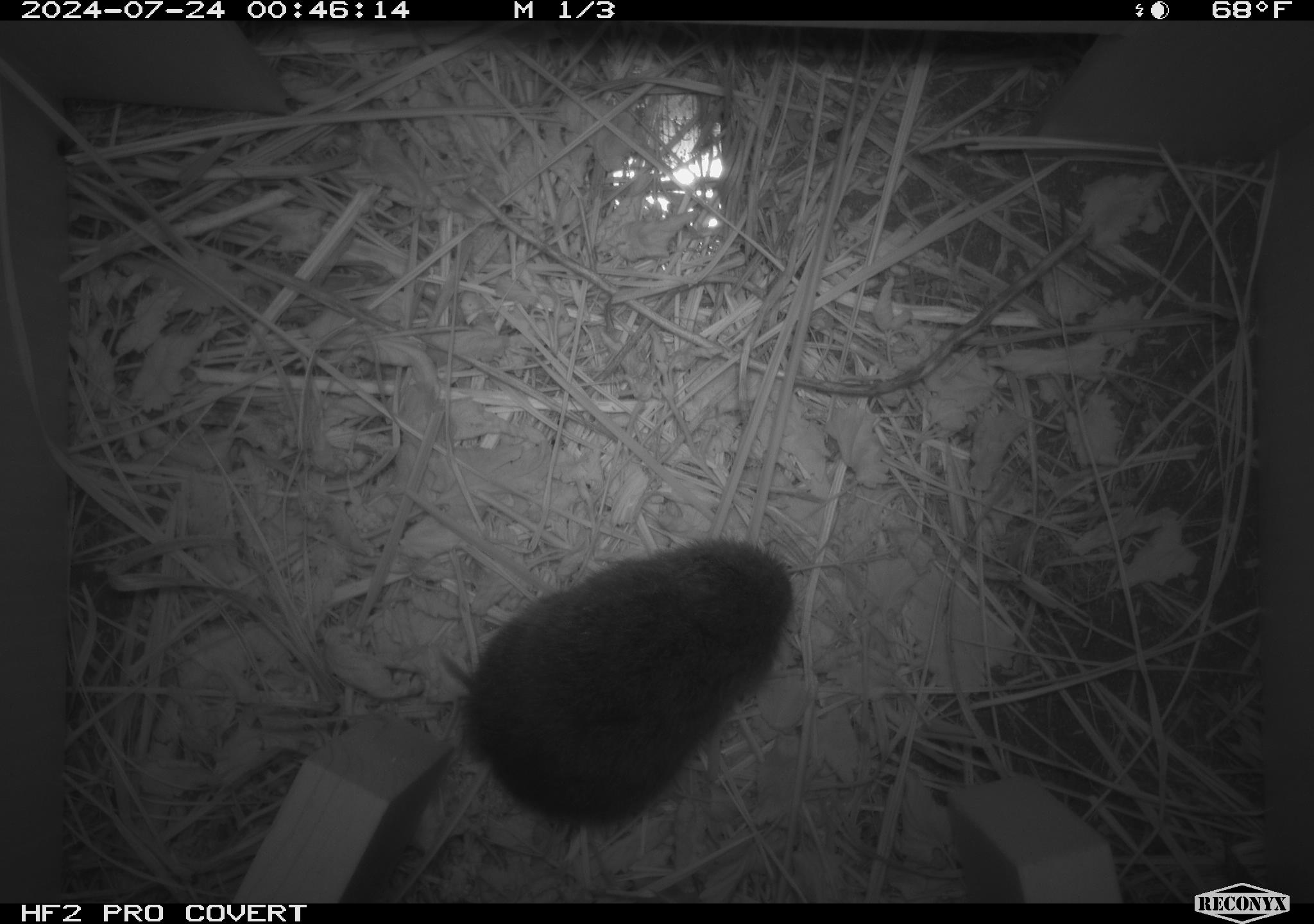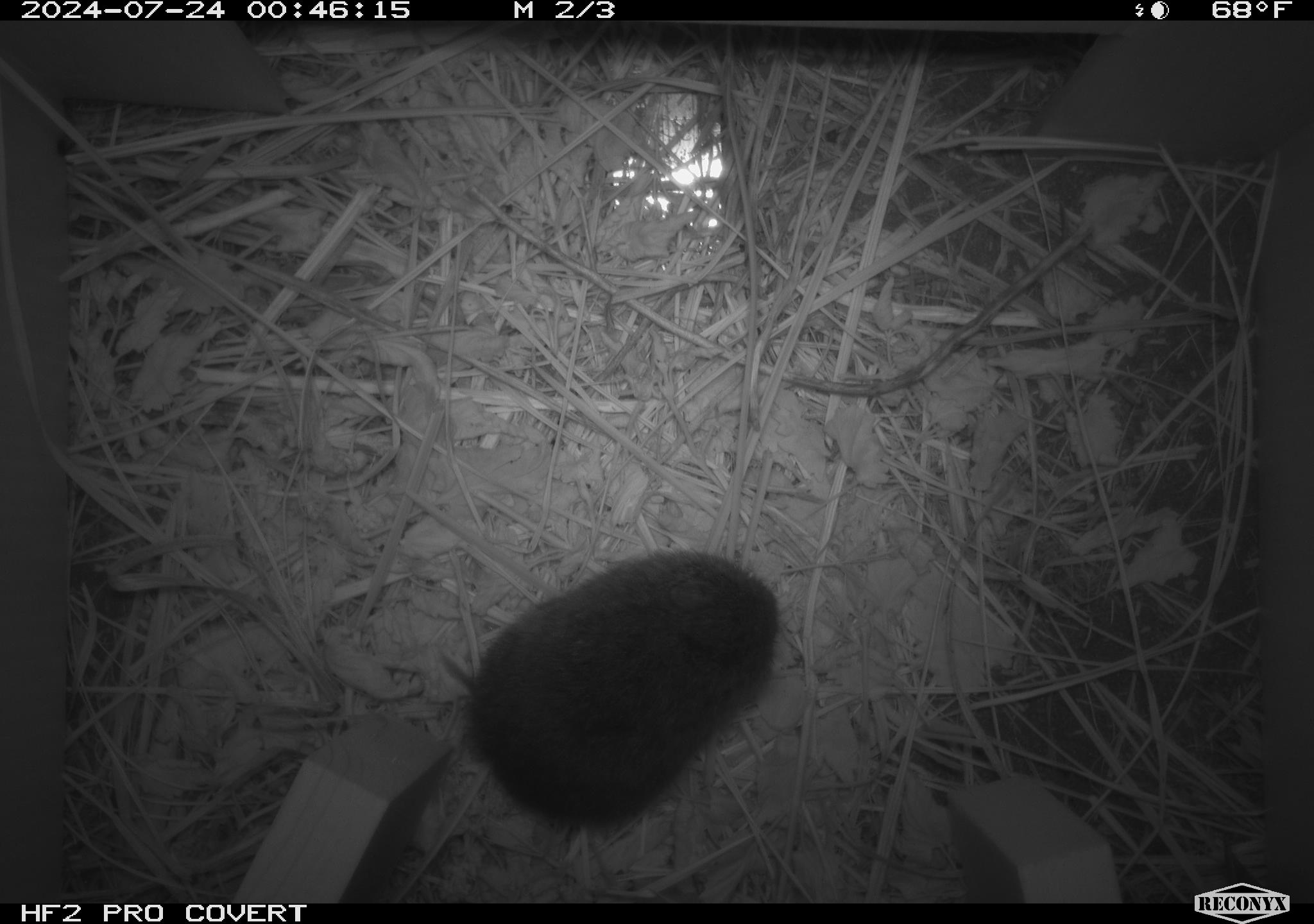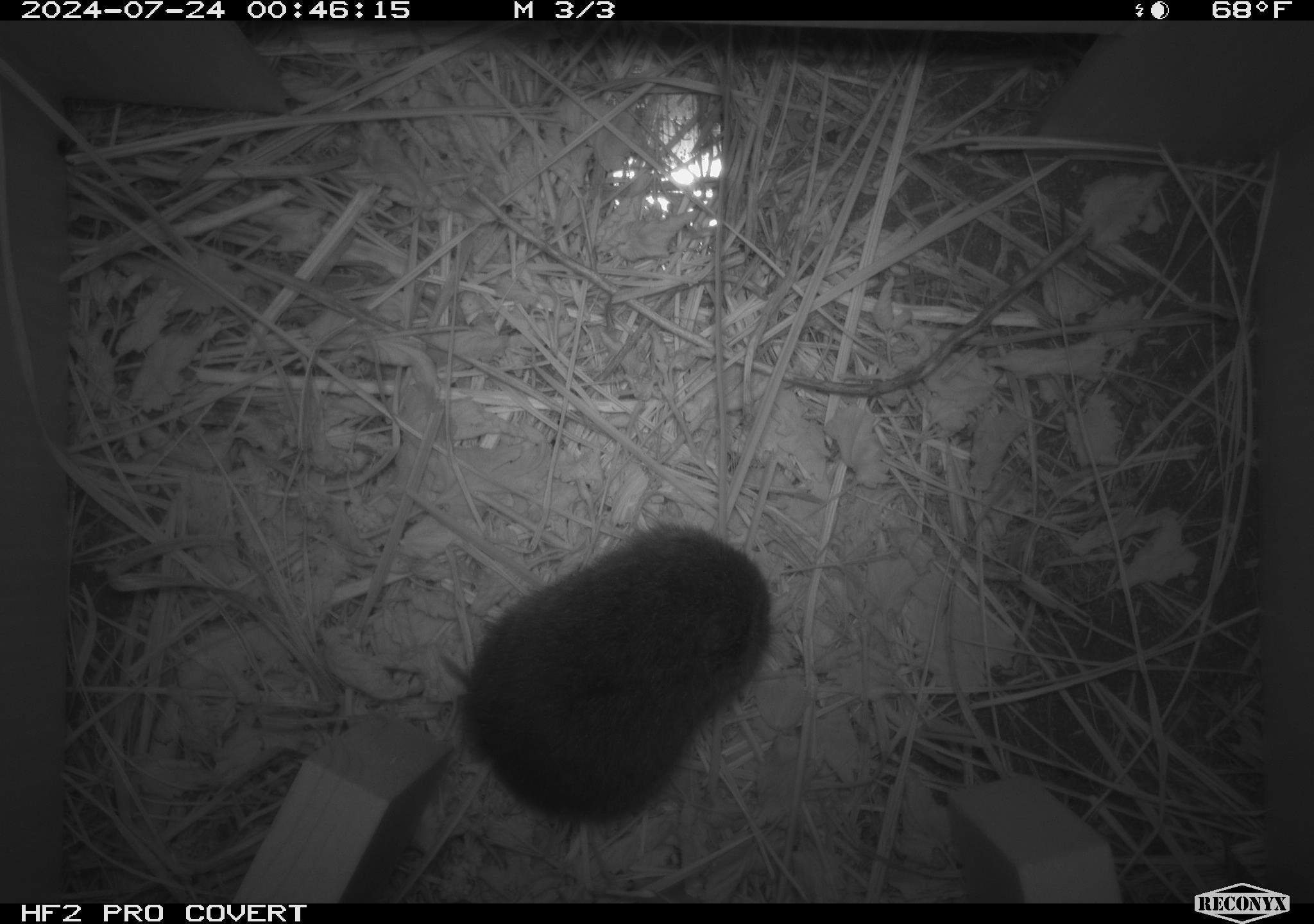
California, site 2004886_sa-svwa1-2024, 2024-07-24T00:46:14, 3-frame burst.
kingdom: Animalia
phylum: Chordata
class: Mammalia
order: Rodentia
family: Cricetidae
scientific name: Arvicolinae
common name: voles, lemmings, and muskrats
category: arvicolinae subfamily